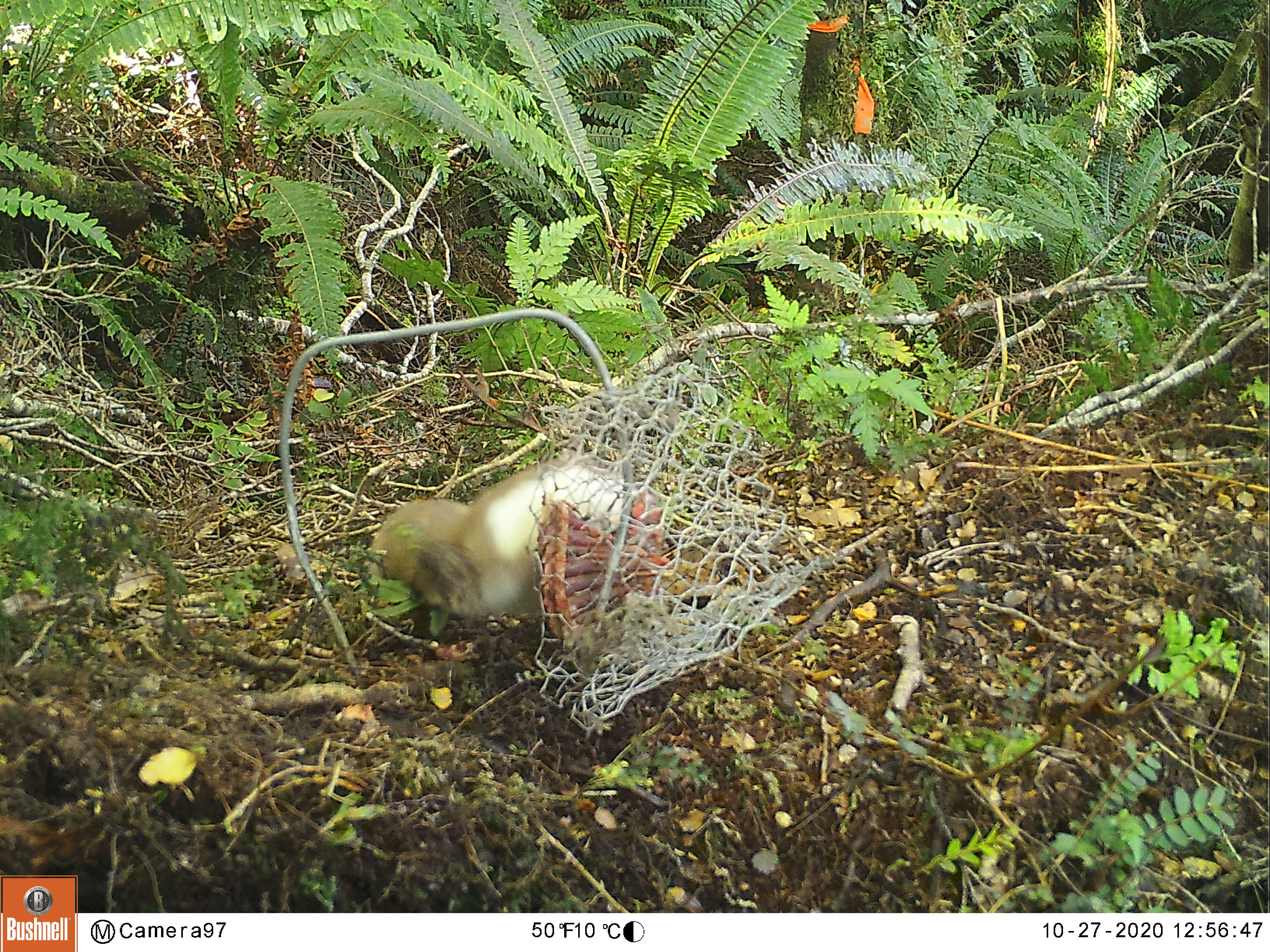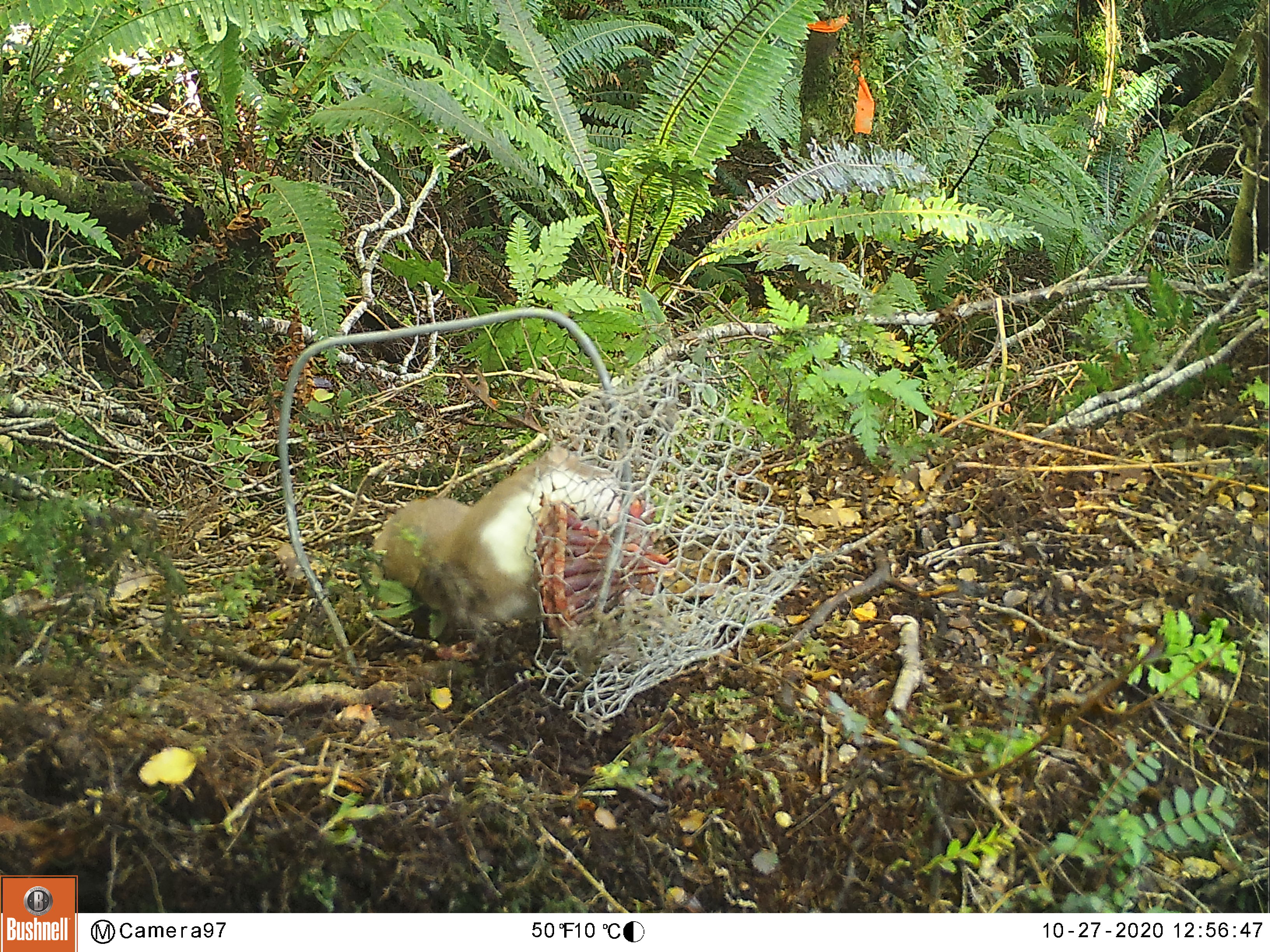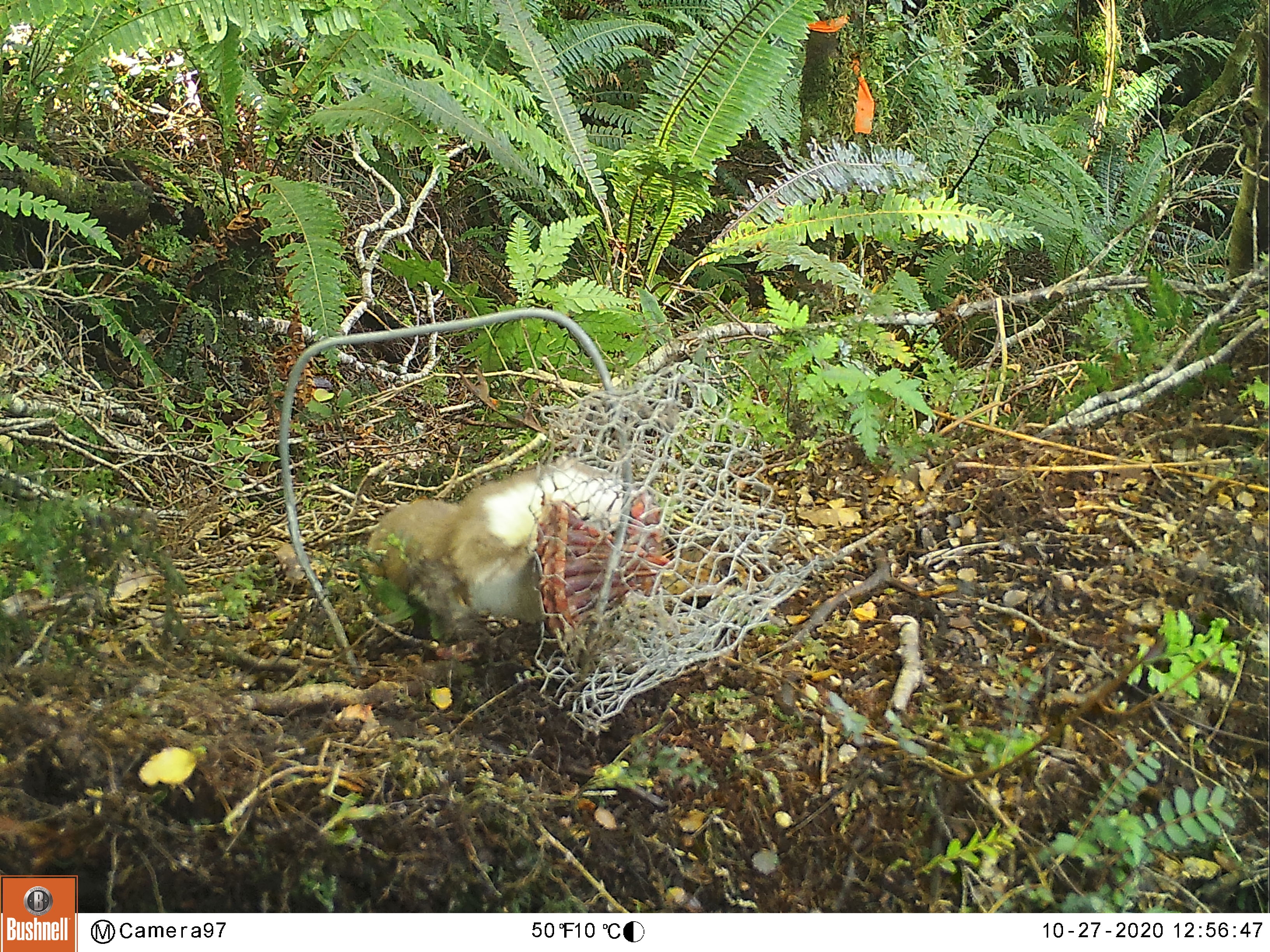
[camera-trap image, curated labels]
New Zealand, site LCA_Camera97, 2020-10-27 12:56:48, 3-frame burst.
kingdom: Animalia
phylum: Chordata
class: Mammalia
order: Carnivora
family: Mustelidae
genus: Mustela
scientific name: Mustela erminea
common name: stoat